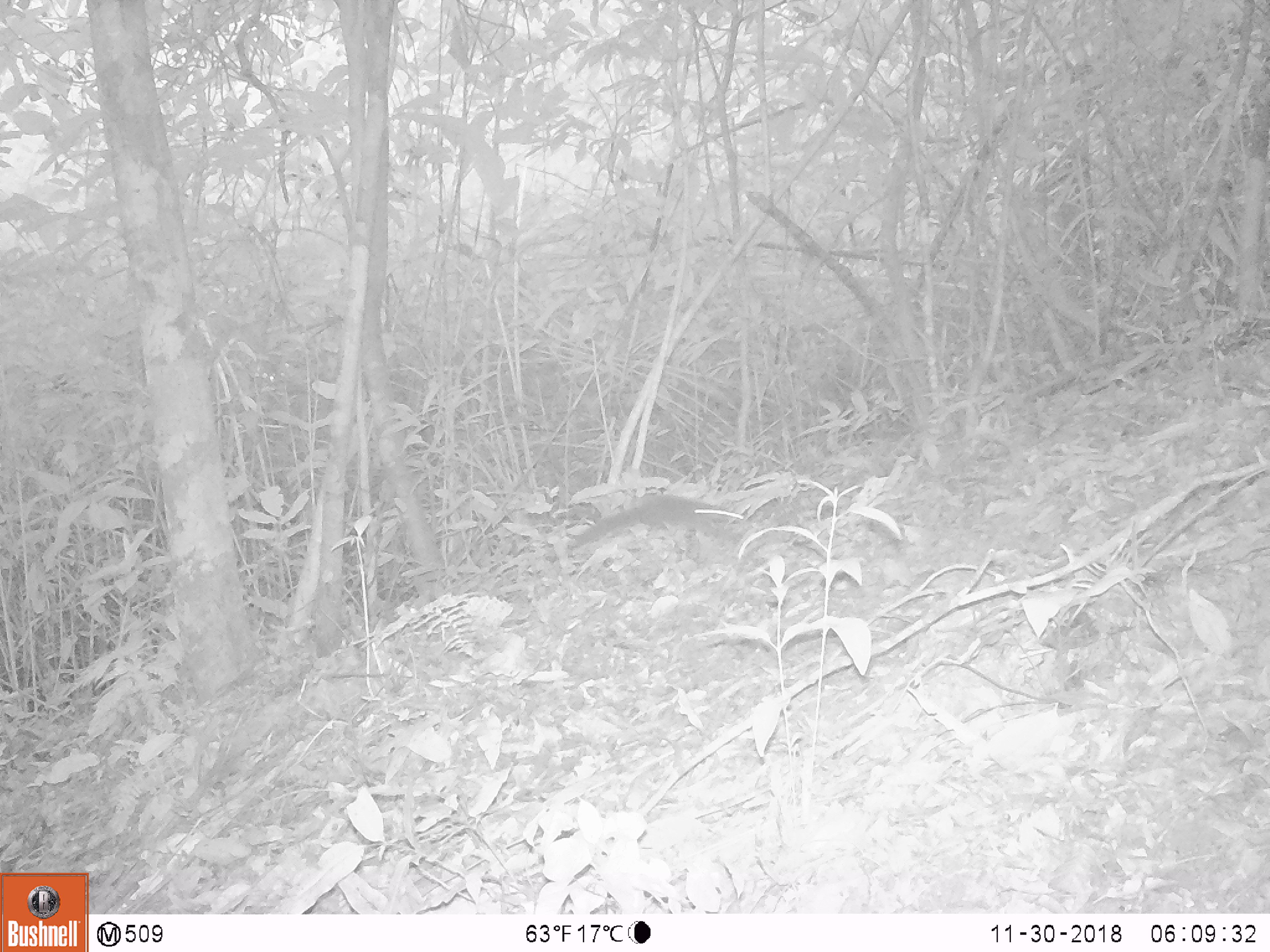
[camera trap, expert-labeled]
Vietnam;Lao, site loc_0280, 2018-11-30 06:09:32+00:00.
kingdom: Animalia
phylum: Chordata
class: Mammalia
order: Rodentia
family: Sciuridae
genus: Dremomys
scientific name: Dremomys rufigenis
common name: red-cheeked squirrel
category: red cheeked squirrel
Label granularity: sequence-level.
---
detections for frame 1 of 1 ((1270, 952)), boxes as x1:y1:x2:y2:
red cheeked squirrel: 572:495:747:548